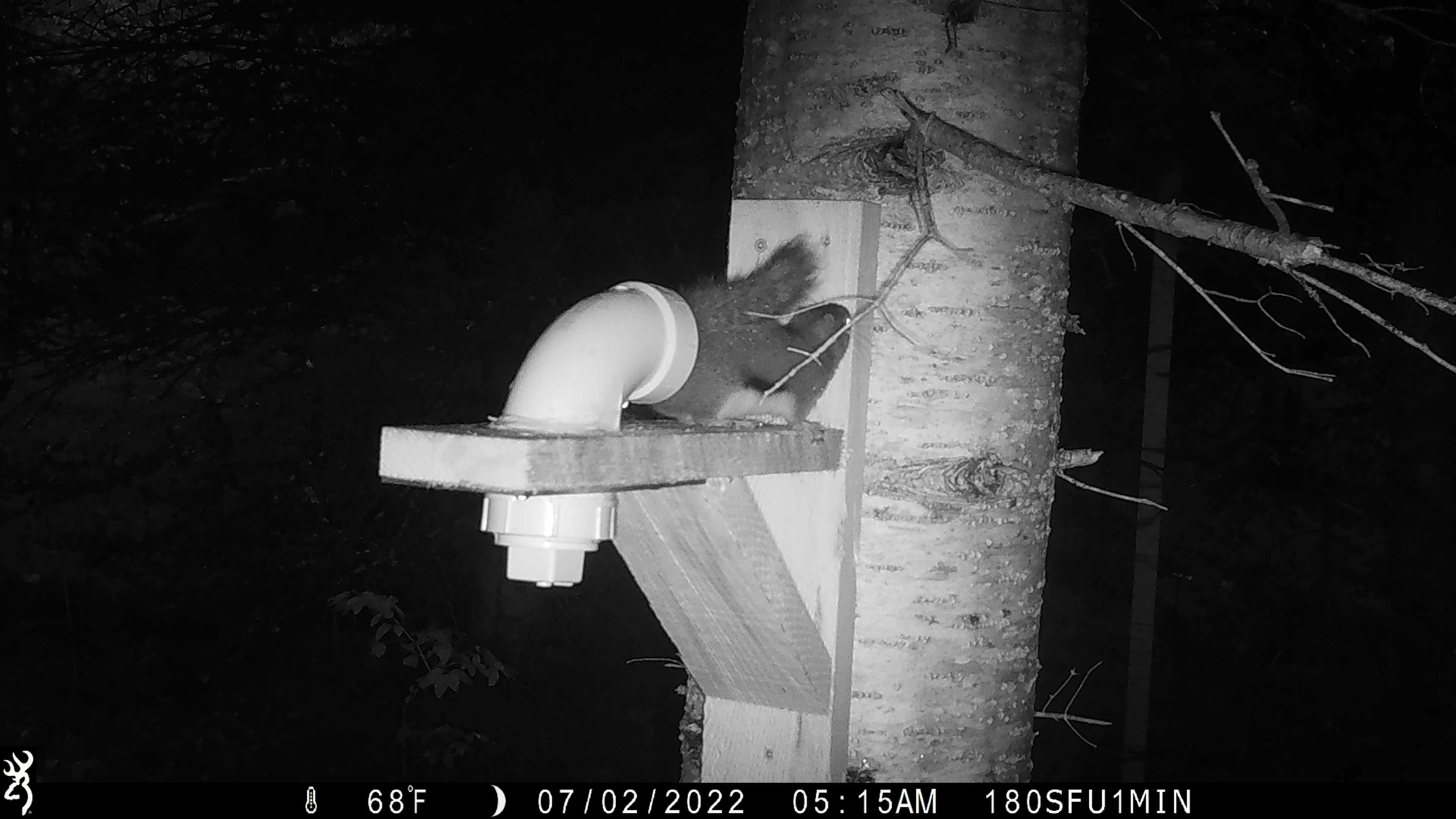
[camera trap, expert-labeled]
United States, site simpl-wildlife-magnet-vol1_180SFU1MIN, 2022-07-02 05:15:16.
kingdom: Animalia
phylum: Chordata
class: Mammalia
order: Rodentia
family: Sciuridae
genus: Tamiasciurus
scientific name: Tamiasciurus hudsonicus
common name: red squirrel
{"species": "red squirrel (Tamiasciurus hudsonicus)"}